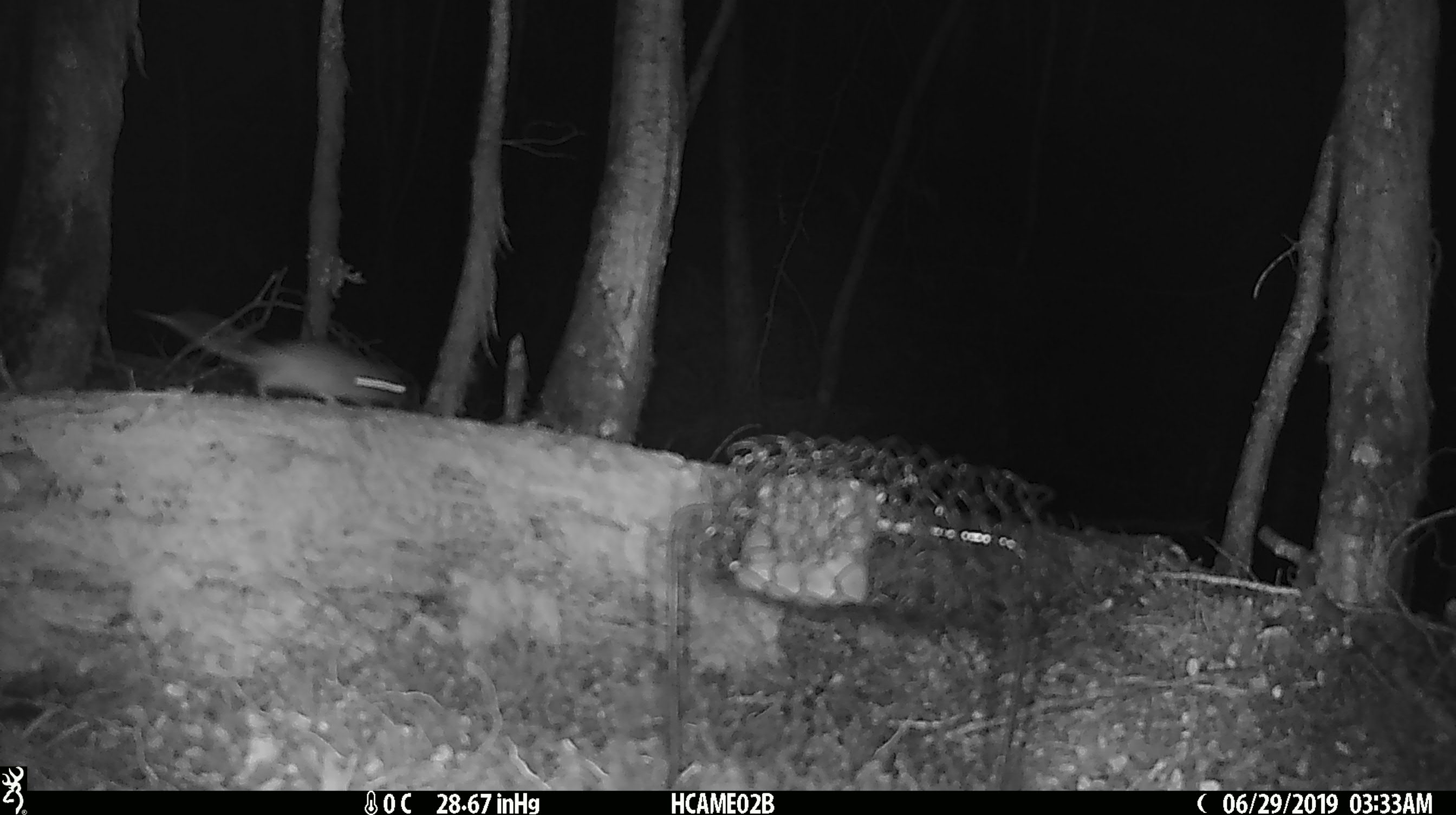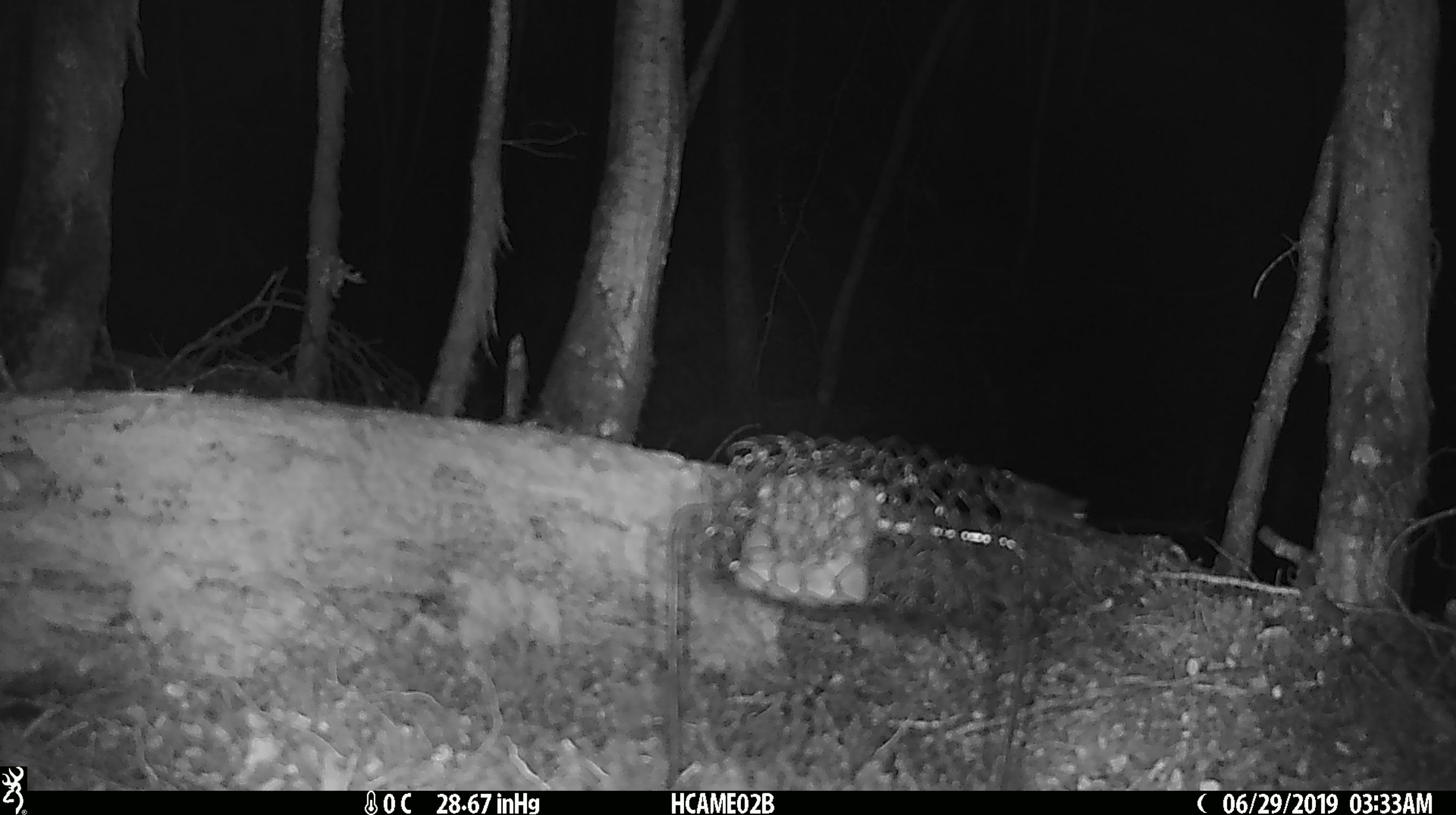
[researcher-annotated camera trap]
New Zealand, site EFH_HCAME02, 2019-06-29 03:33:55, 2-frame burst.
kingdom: Animalia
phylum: Chordata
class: Mammalia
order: Rodentia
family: Muridae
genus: Mus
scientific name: Mus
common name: mouse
Mouse (Mus).